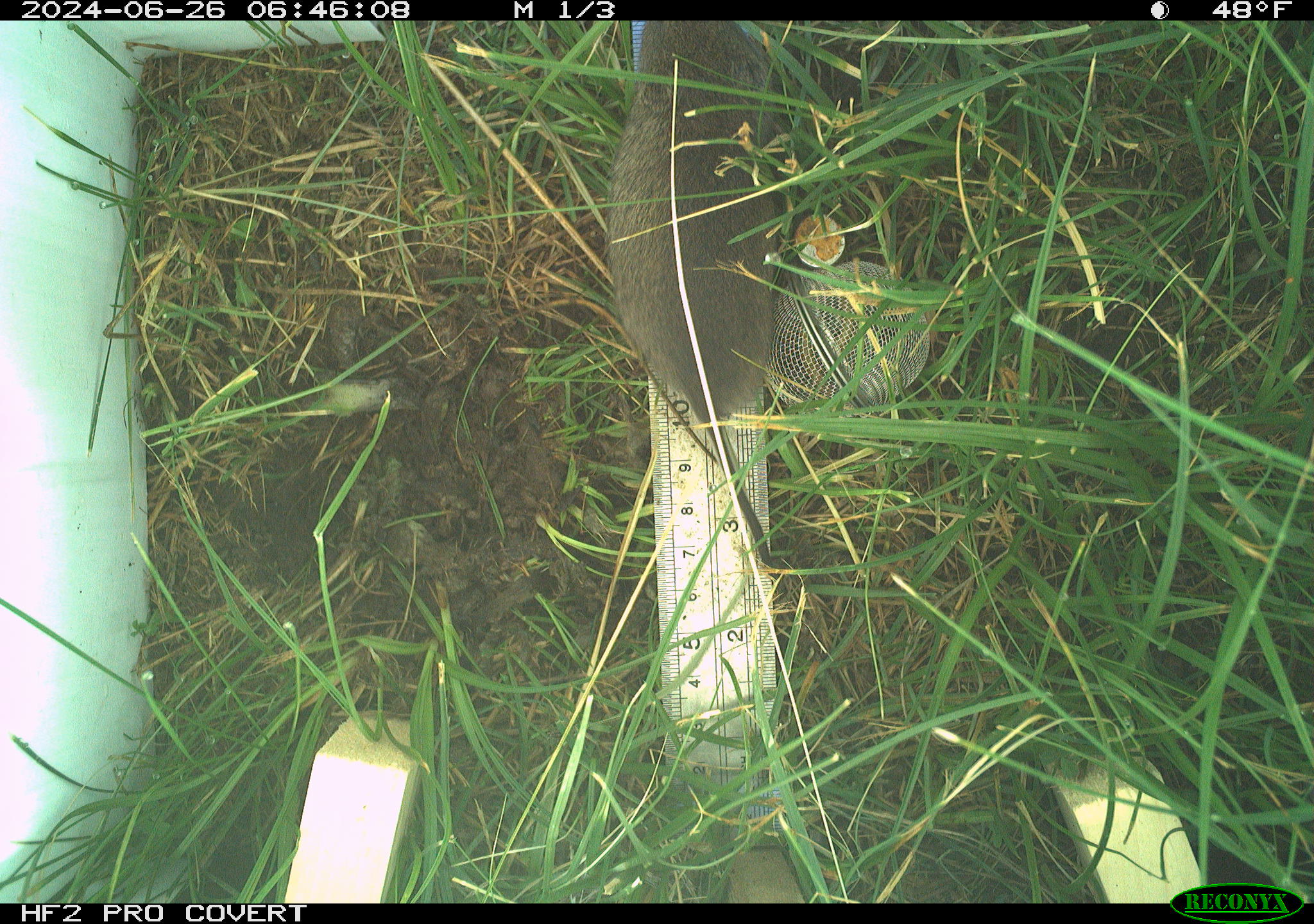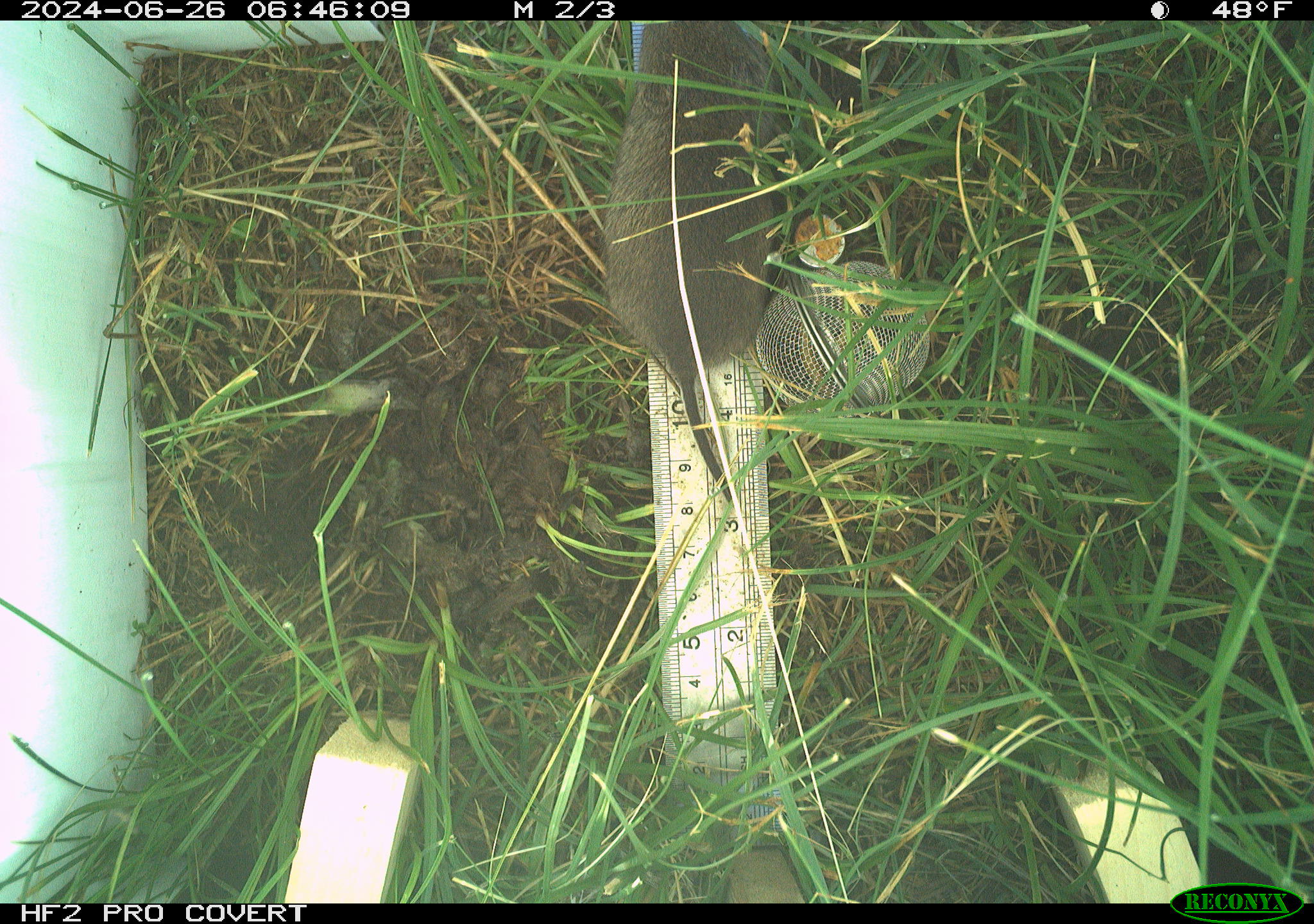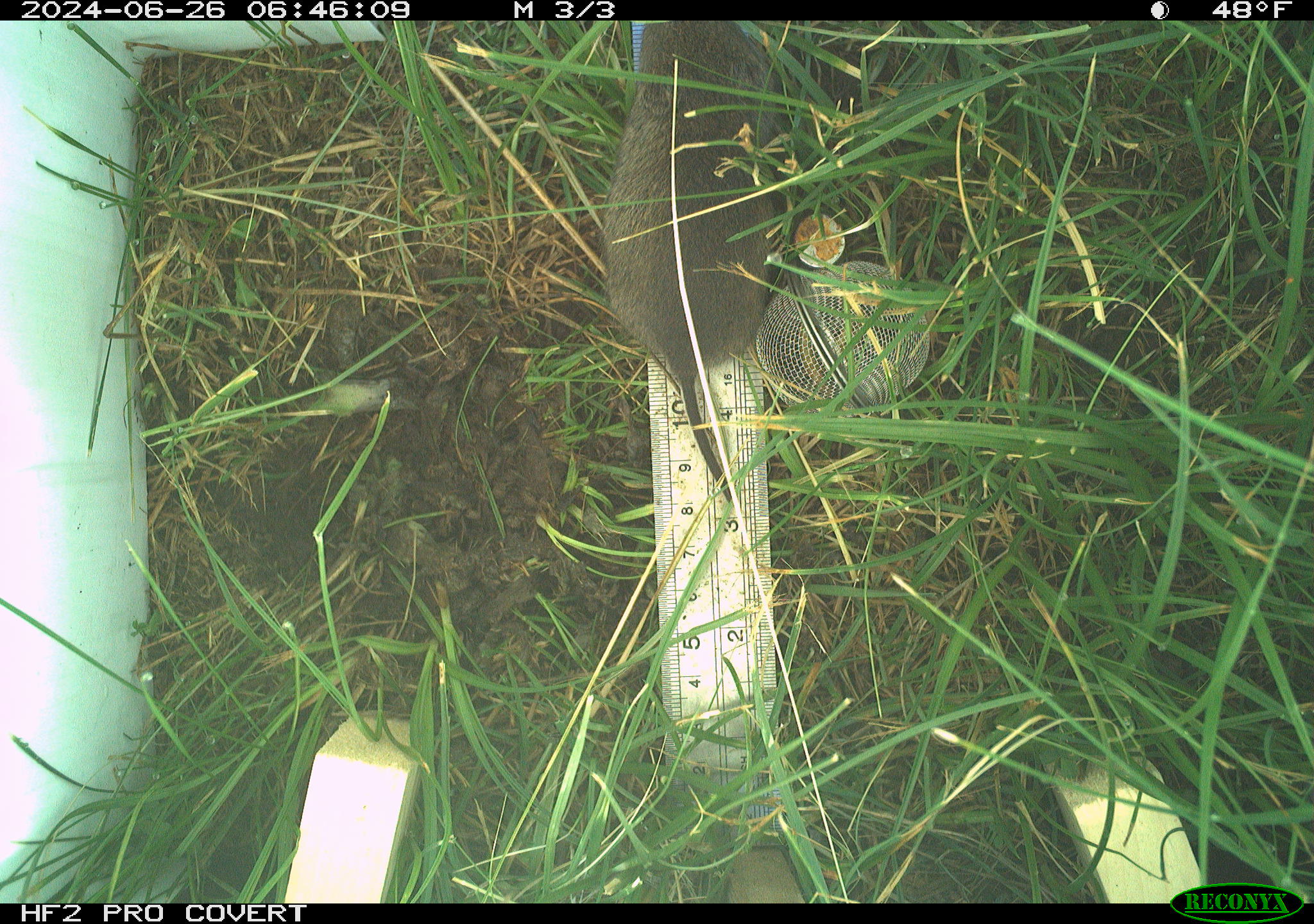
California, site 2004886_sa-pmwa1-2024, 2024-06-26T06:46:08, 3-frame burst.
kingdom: Animalia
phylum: Chordata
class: Mammalia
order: Rodentia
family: Cricetidae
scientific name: Arvicolinae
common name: voles, lemmings, and muskrats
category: arvicolinae subfamily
Arvicolinae subfamily (voles, lemmings, and muskrats) (Arvicolinae).